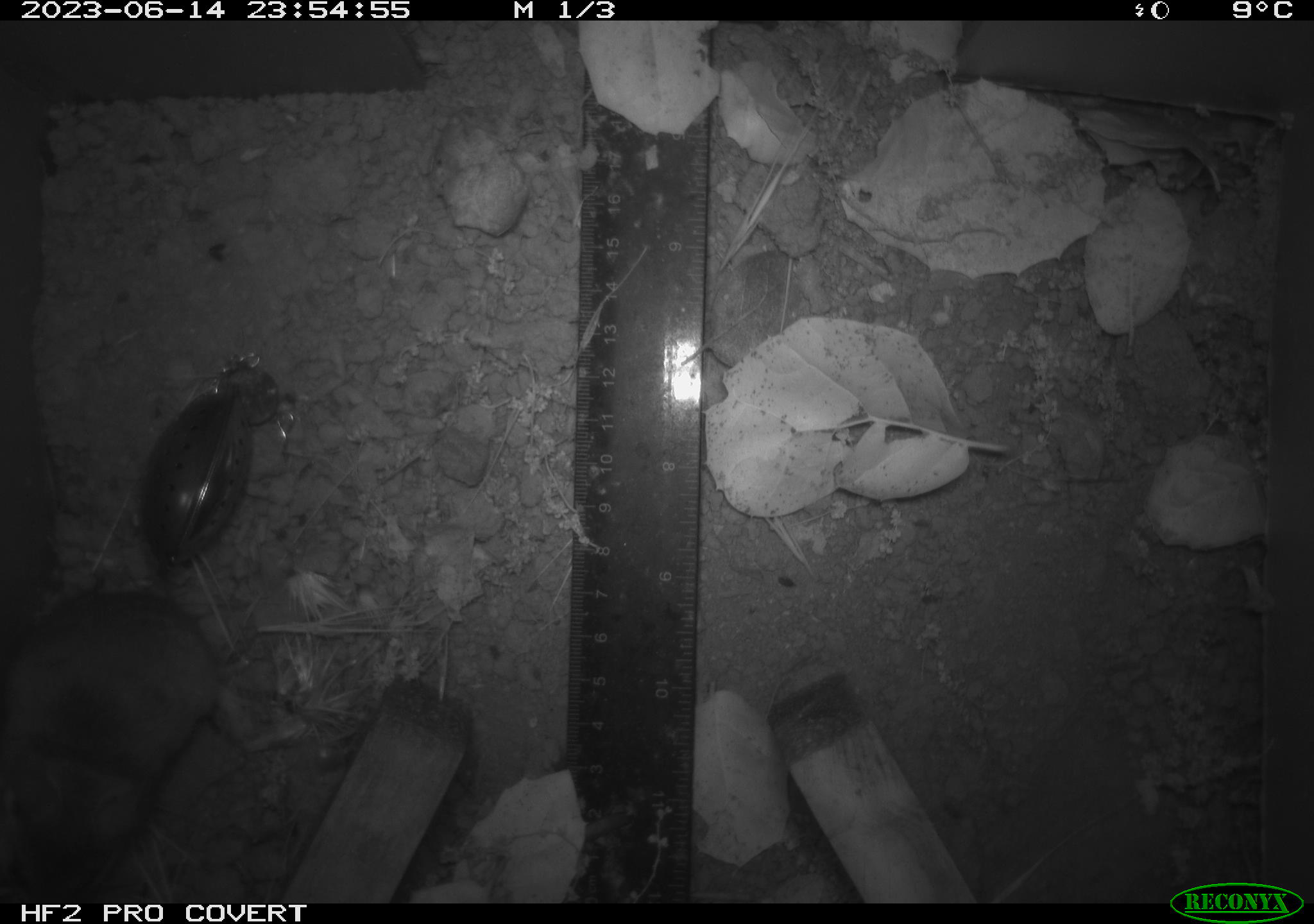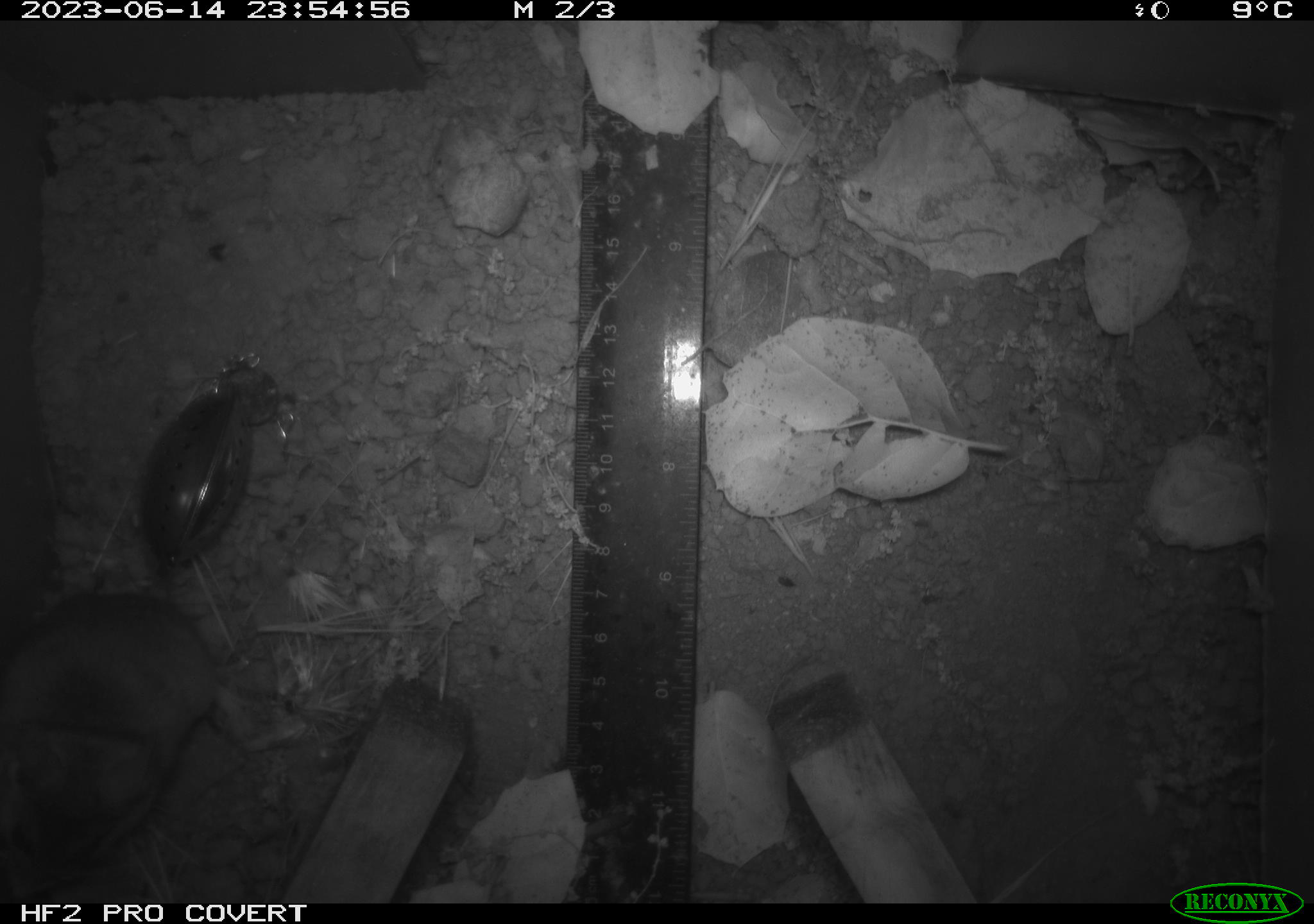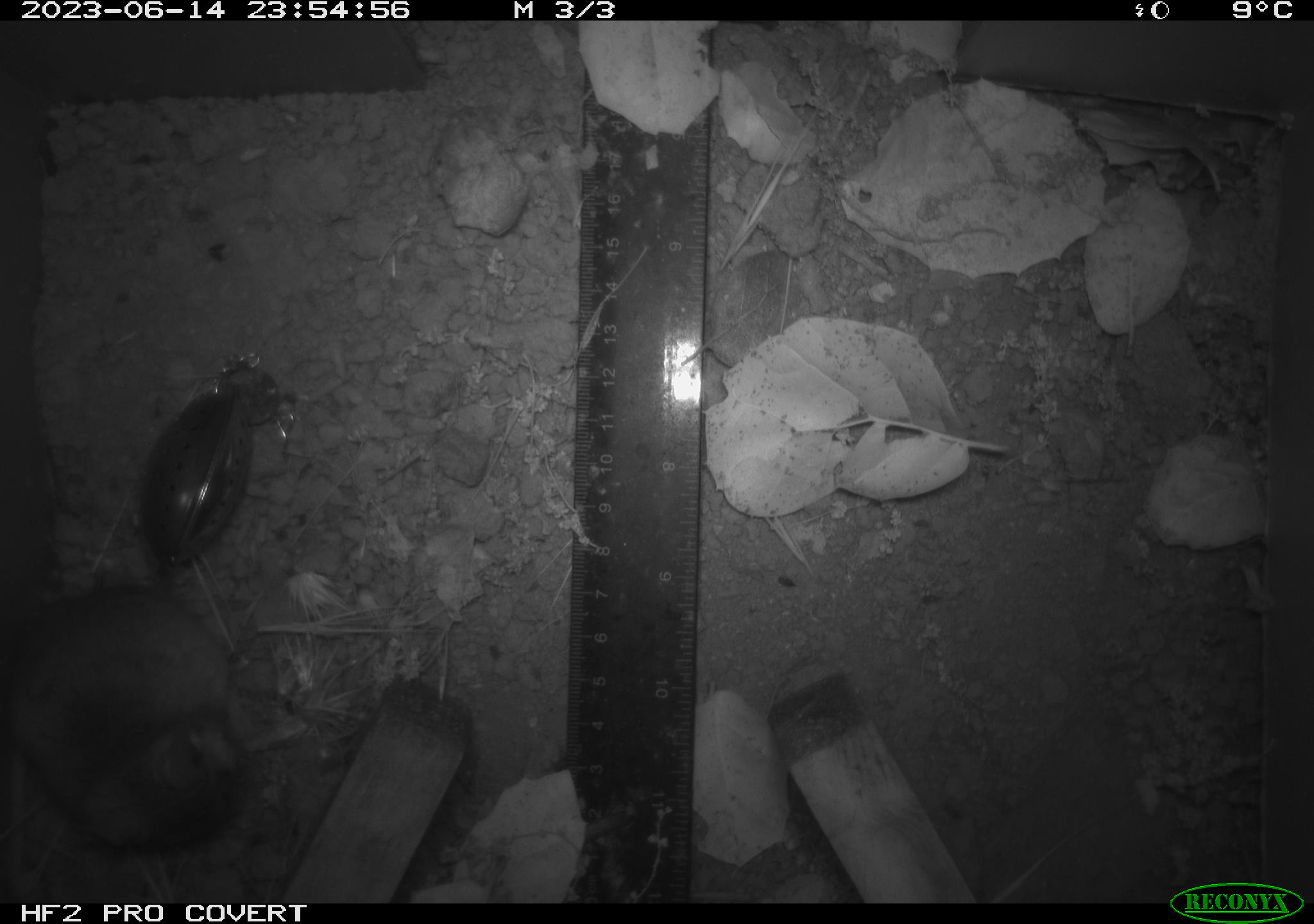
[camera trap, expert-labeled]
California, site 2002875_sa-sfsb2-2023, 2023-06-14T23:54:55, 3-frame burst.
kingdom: Animalia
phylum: Chordata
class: Mammalia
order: Rodentia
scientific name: Rodentia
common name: mouse species